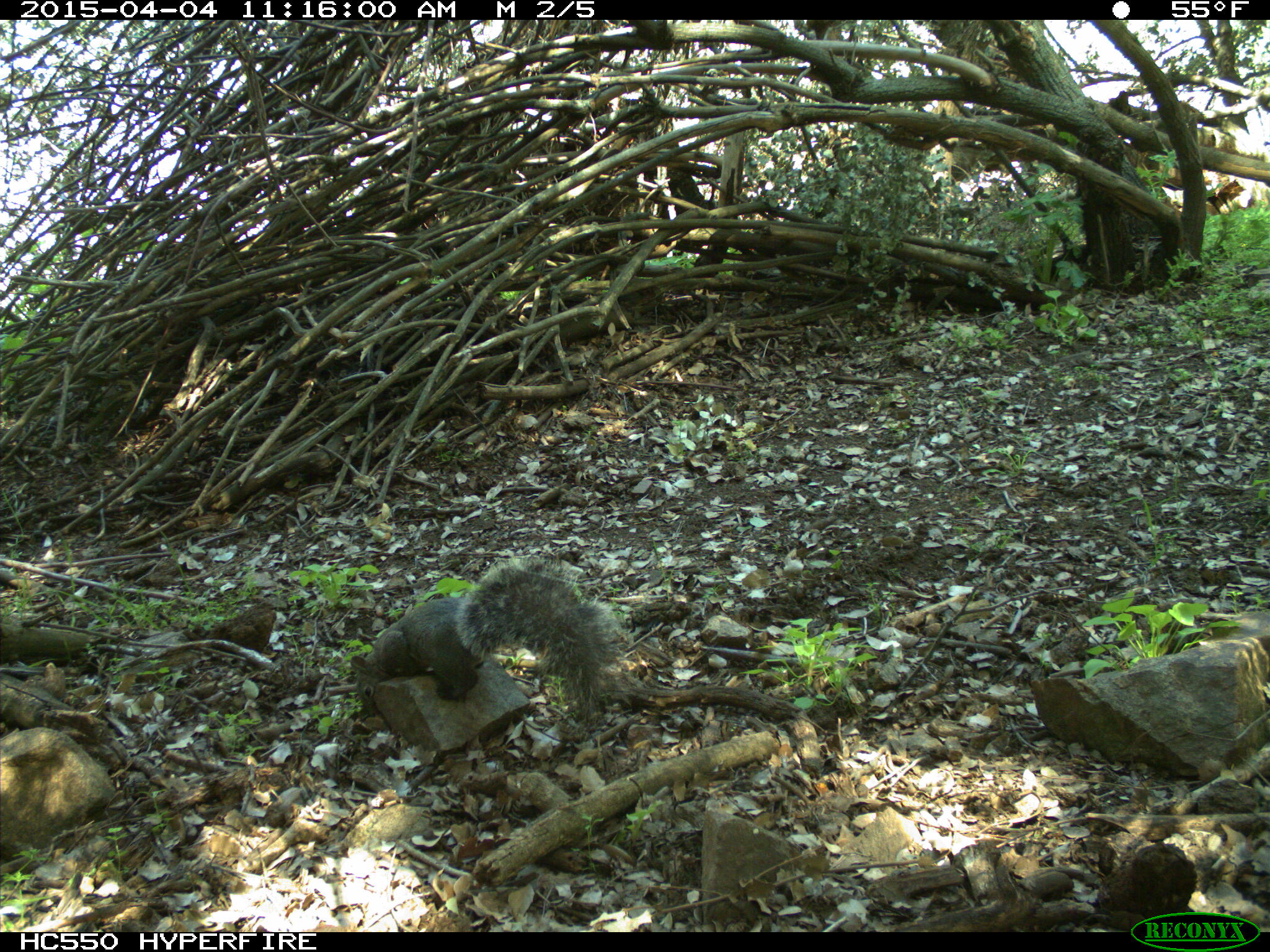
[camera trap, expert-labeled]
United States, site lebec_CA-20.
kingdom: Animalia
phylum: Chordata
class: Mammalia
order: Rodentia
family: Sciuridae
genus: Sciurus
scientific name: Sciurus carolinensis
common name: eastern gray squirrel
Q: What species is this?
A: Sciurus carolinensis (eastern gray squirrel).